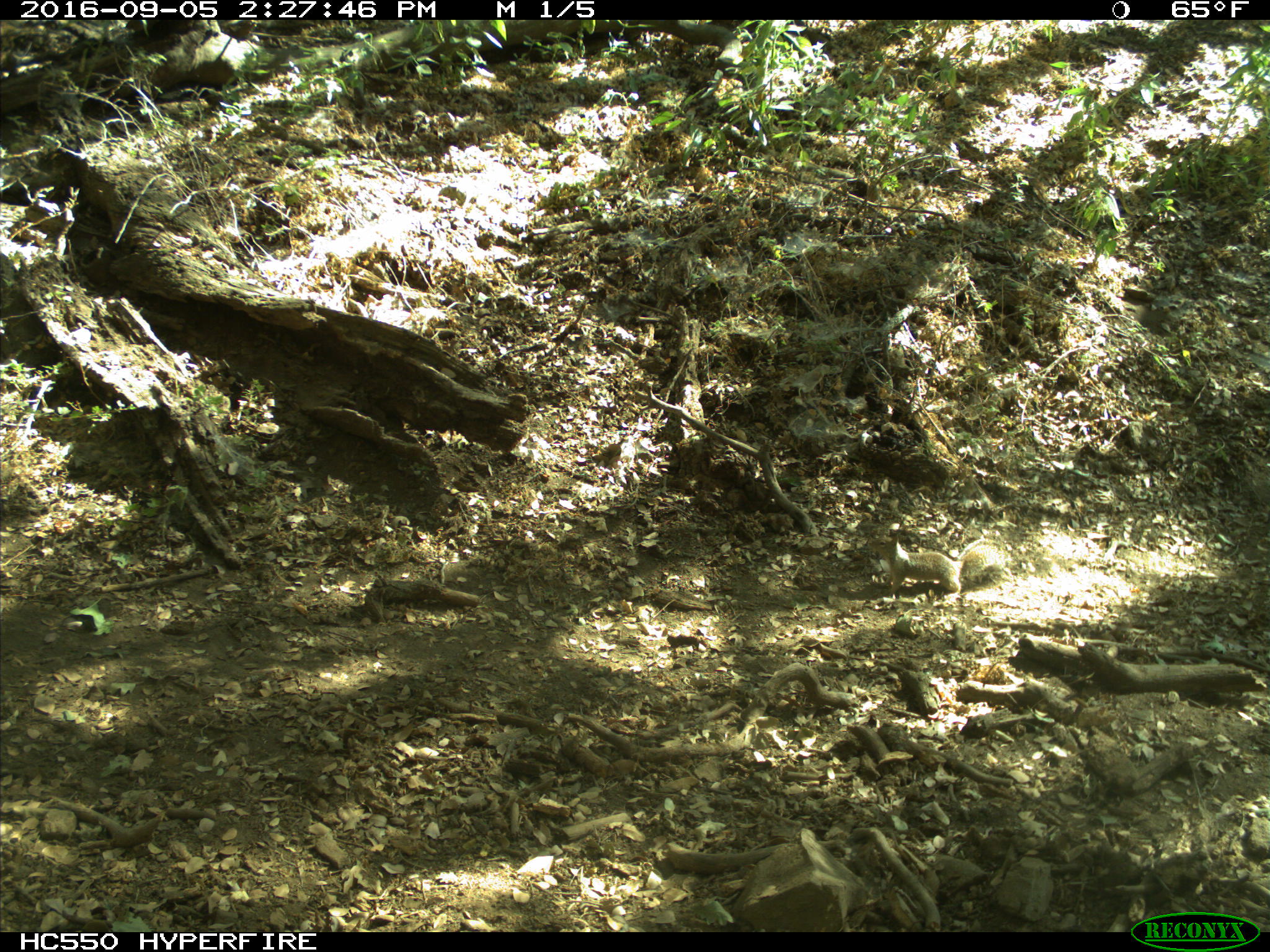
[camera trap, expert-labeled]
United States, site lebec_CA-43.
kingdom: Animalia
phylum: Chordata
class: Mammalia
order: Rodentia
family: Sciuridae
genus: Otospermophilus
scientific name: Otospermophilus beecheyi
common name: california ground squirrel